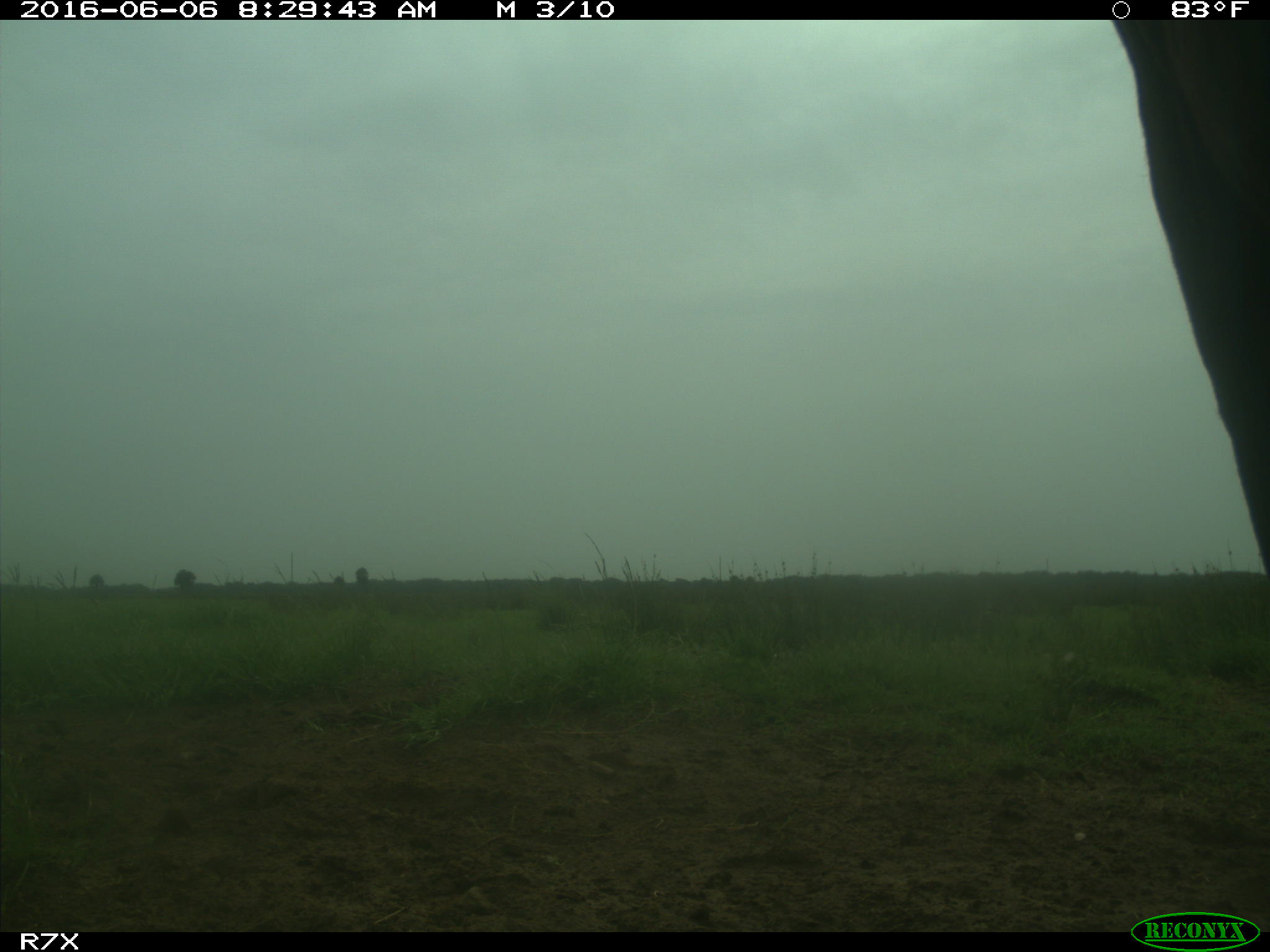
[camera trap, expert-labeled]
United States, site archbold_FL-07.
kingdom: Animalia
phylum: Chordata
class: Mammalia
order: Artiodactyla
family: Bovidae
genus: Bos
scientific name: Bos taurus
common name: domestic cow